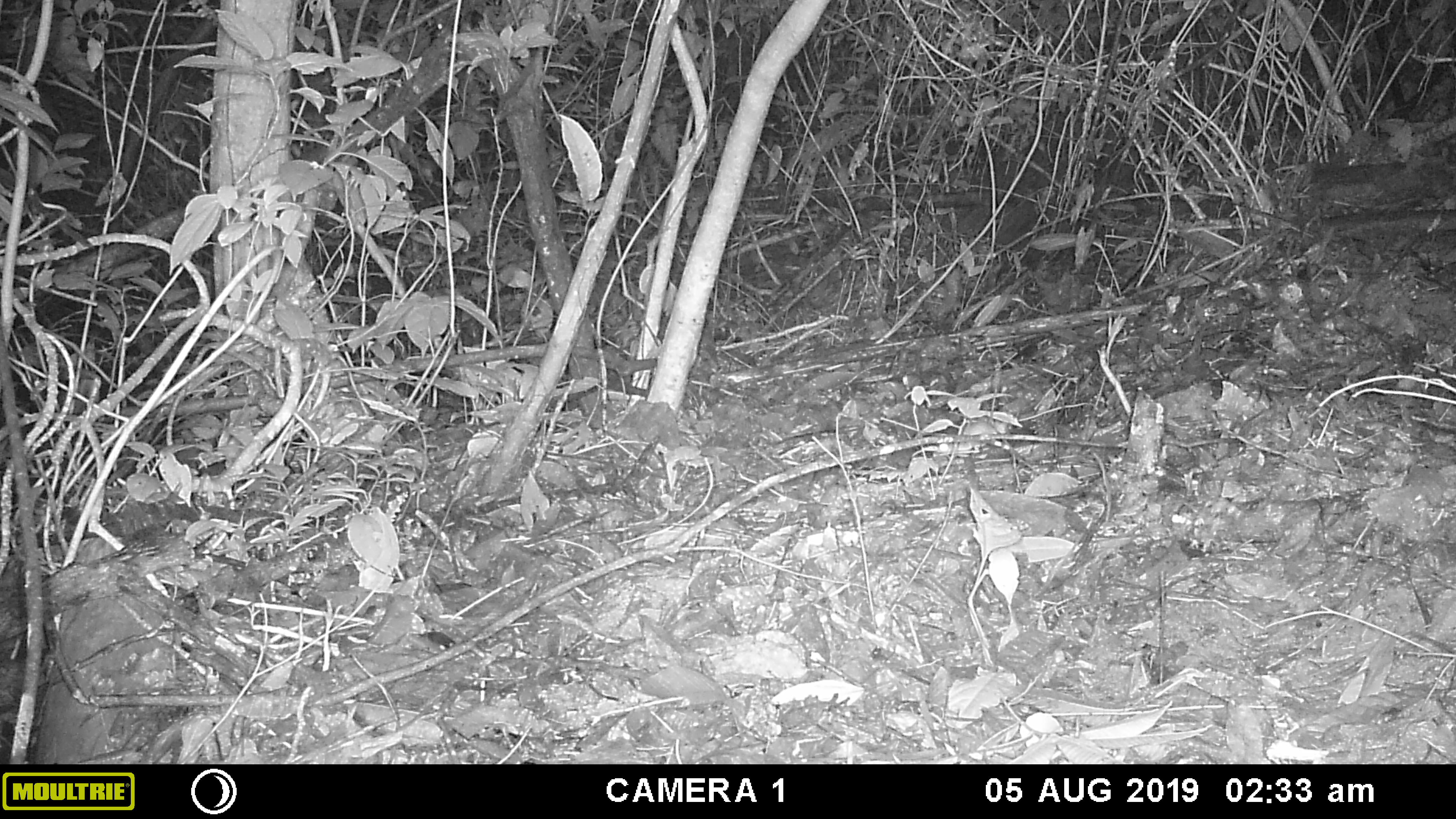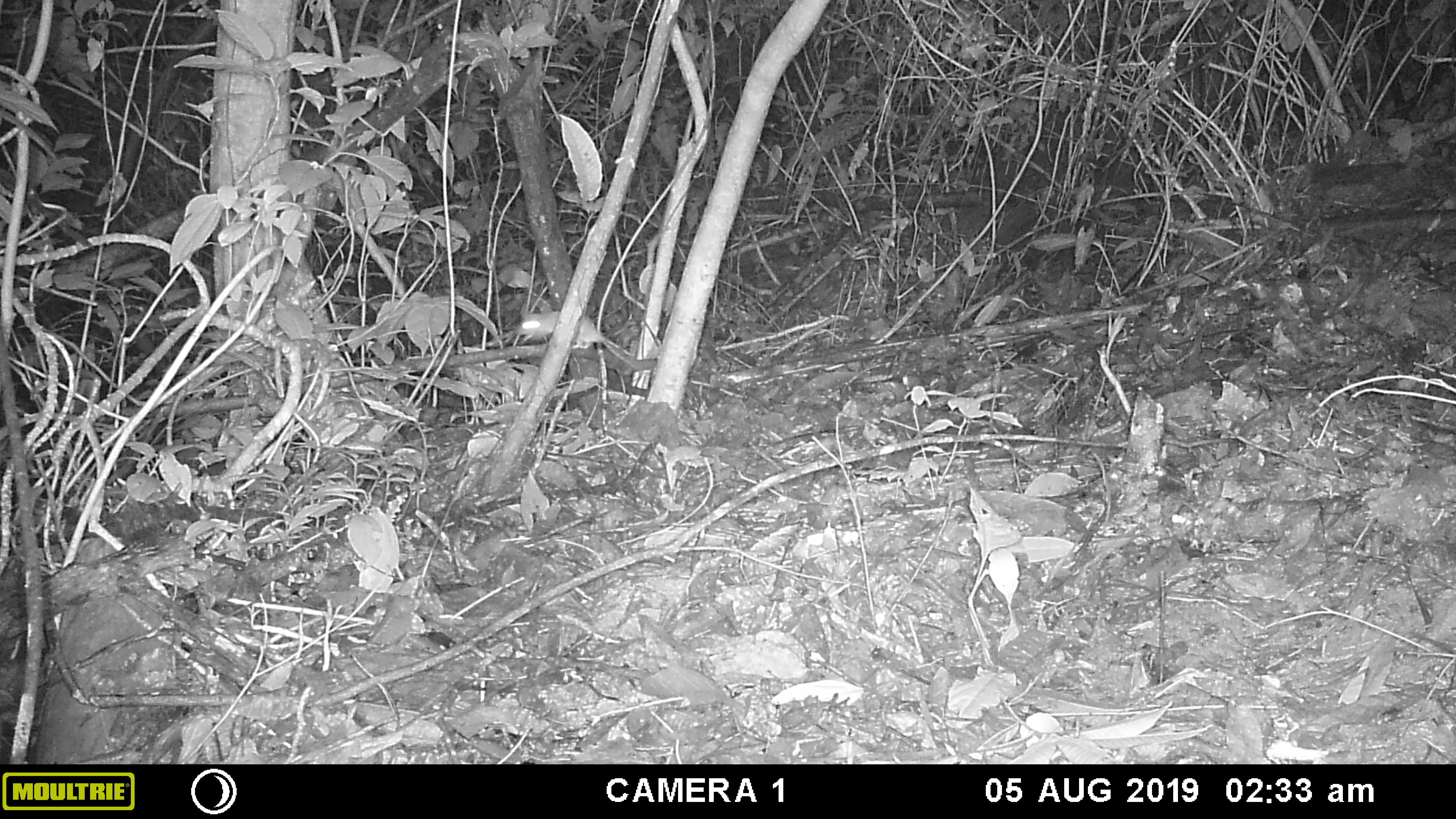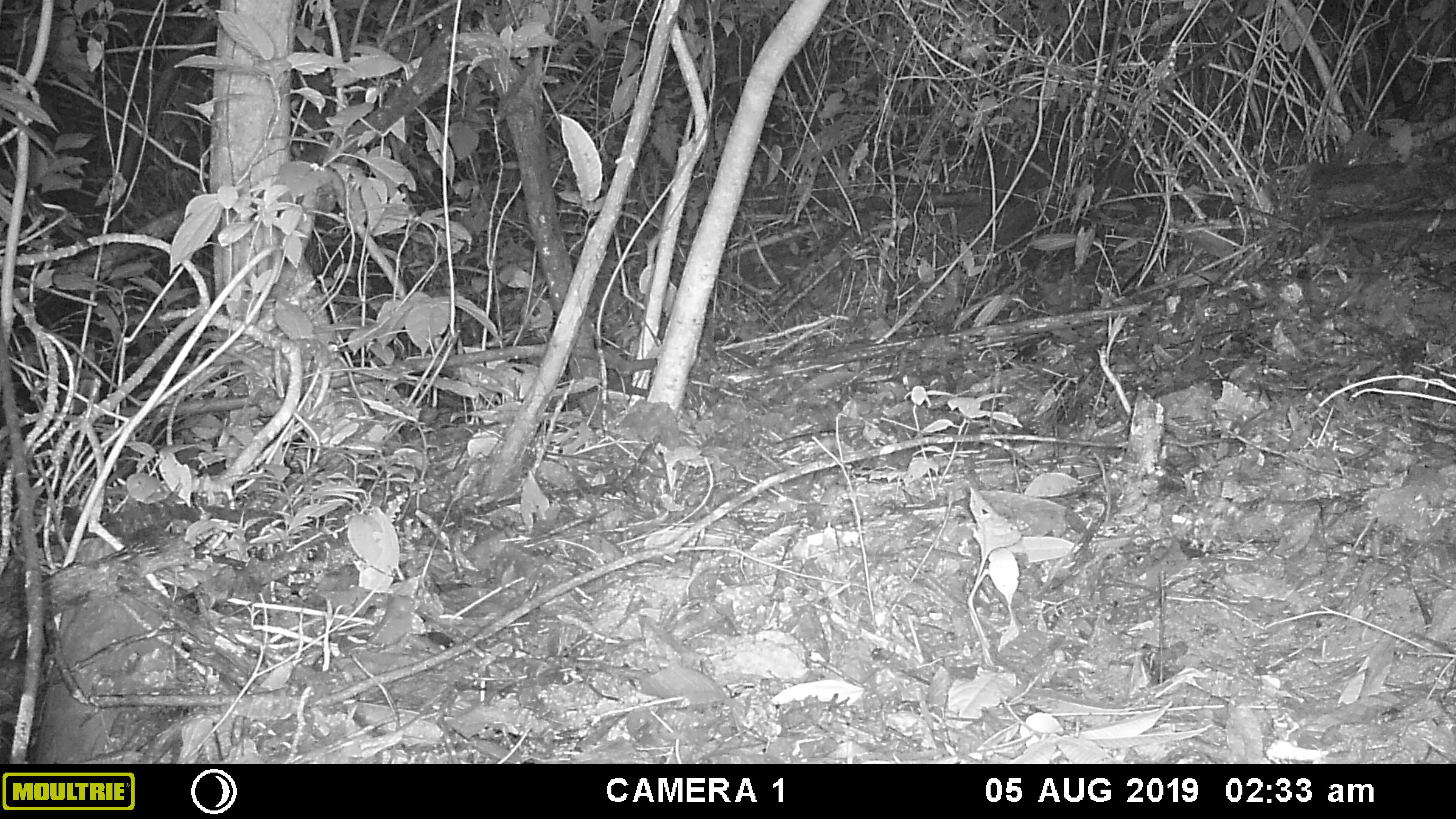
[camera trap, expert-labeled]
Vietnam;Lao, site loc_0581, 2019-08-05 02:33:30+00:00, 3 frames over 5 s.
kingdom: Animalia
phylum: Chordata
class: Mammalia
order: Rodentia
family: Muridae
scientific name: Muridae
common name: old-world mice and rats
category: unidentified murid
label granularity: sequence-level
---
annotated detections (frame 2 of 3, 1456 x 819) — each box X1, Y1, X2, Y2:
unidentified murid: 515, 310, 633, 356